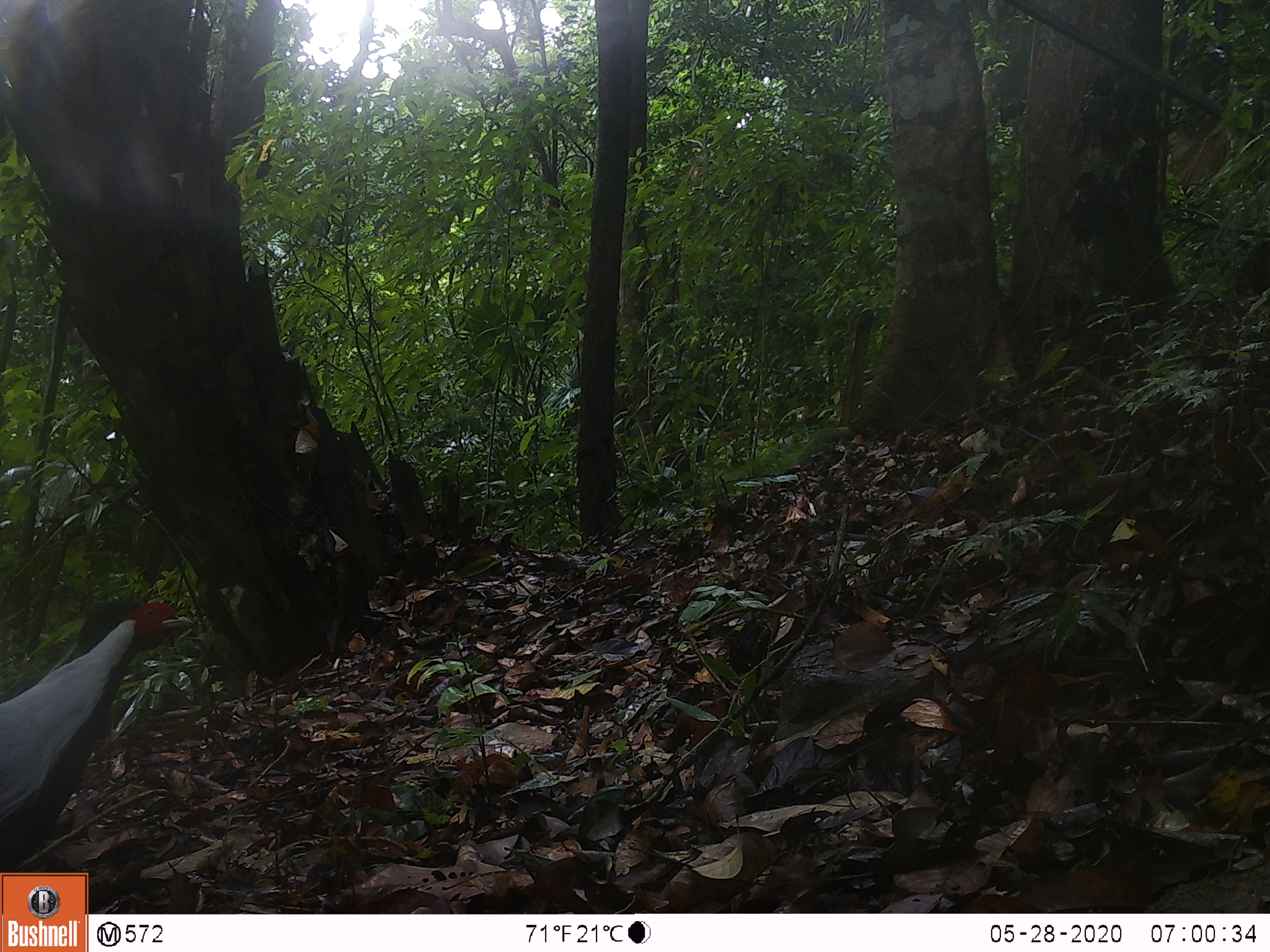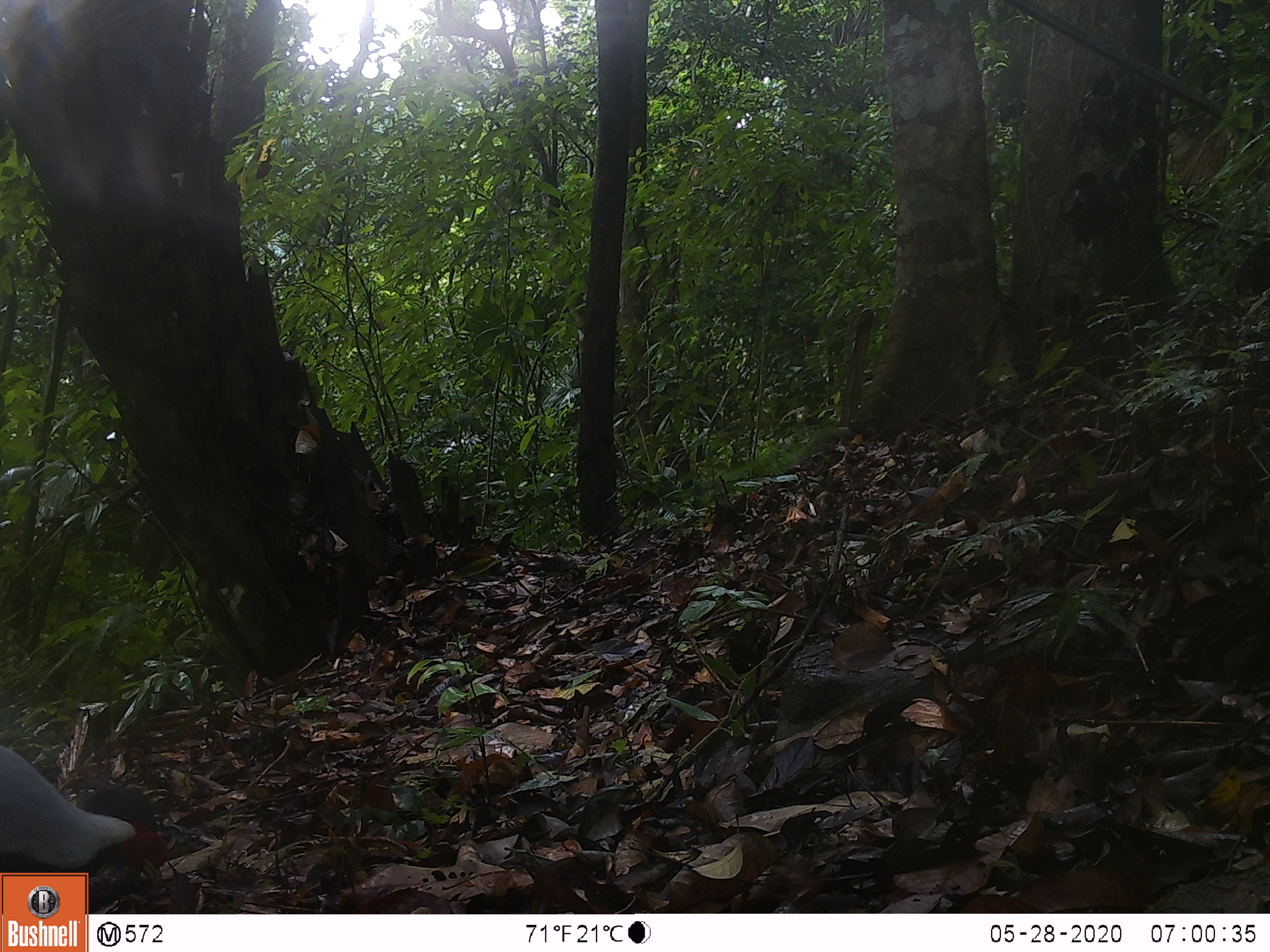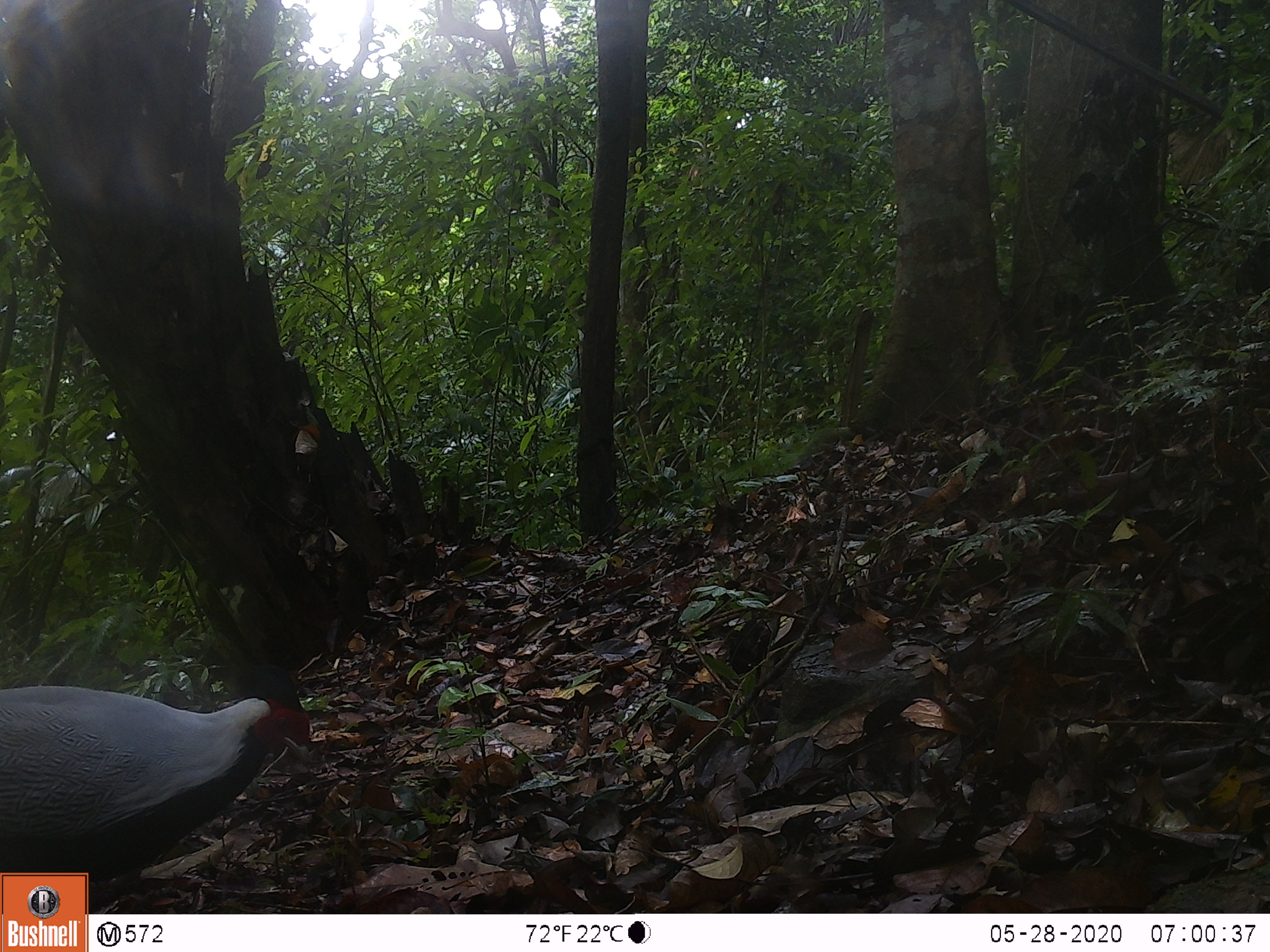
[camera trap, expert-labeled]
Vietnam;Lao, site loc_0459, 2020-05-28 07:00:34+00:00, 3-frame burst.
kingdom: Animalia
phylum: Chordata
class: Aves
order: Galliformes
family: Phasianidae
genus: Lophura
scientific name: Lophura nycthemera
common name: silver pheasant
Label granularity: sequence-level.